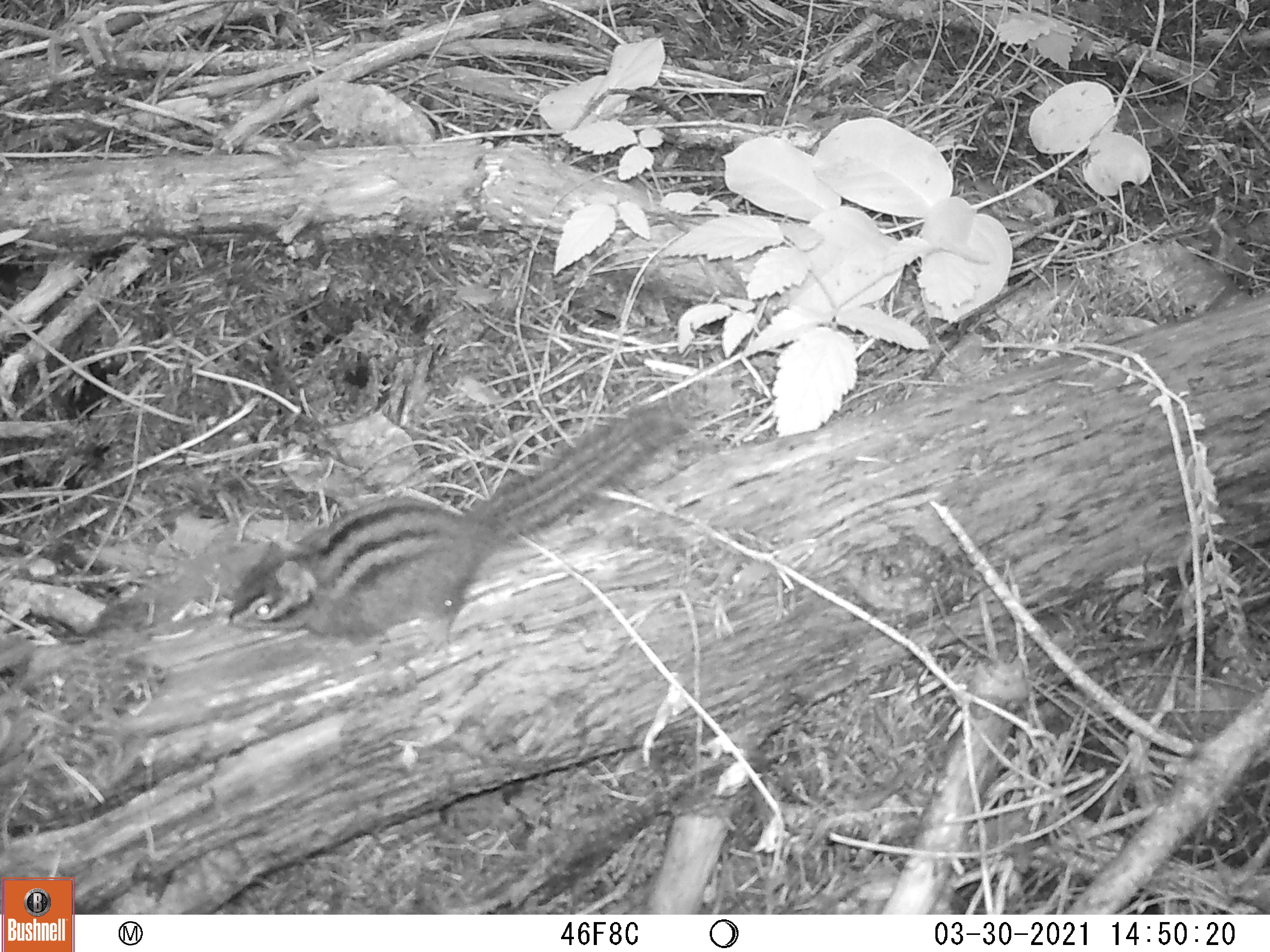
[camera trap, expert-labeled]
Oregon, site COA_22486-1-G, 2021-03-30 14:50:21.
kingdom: Animalia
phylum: Chordata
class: Mammalia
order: Rodentia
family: Sciuridae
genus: Neotamias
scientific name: Neotamias townsendii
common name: townsend's chipmunk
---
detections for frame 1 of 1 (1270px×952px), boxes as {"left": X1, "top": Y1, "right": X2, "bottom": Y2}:
townsend's chipmunk: {"left": 222, "top": 393, "right": 700, "bottom": 663}